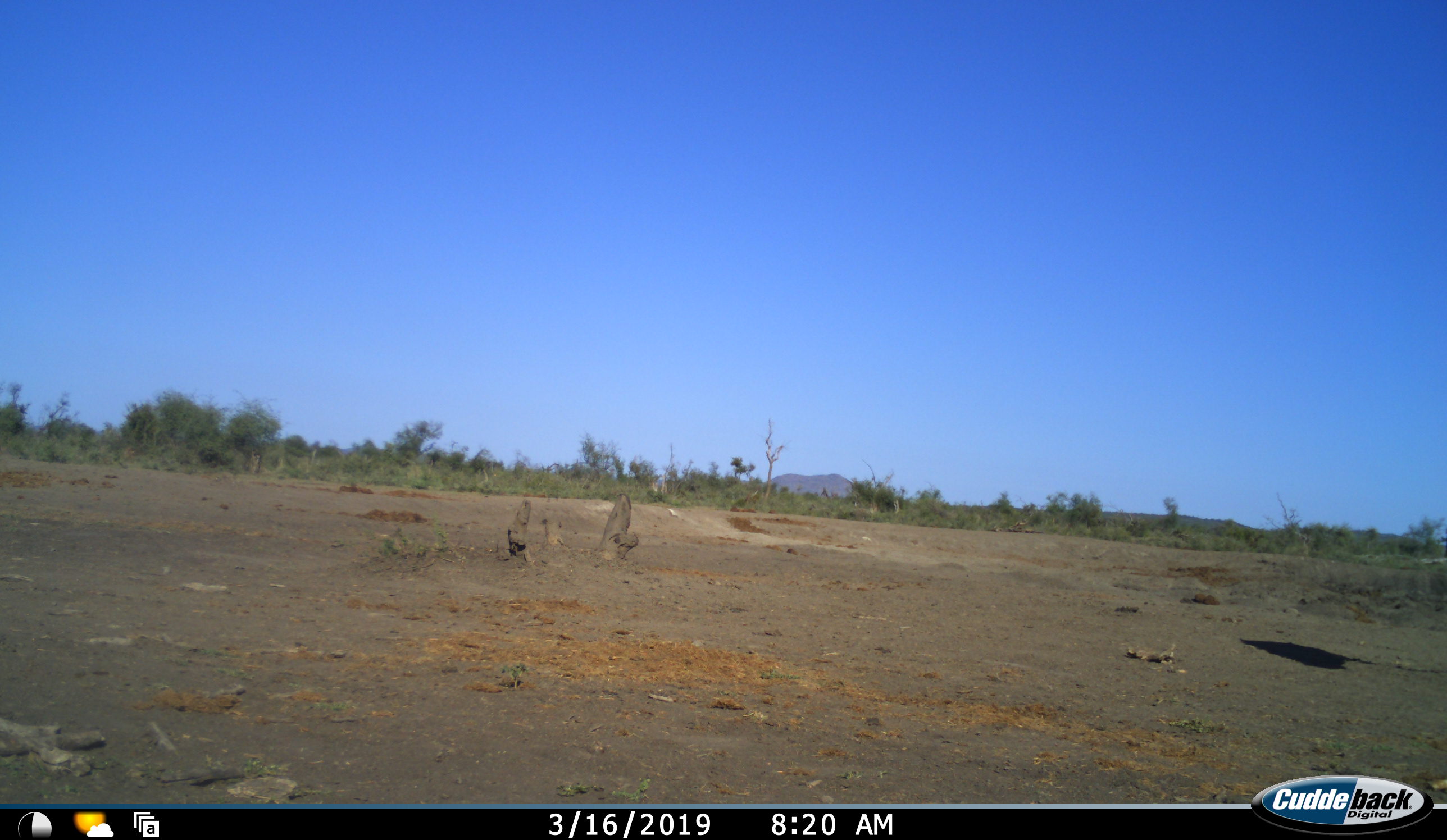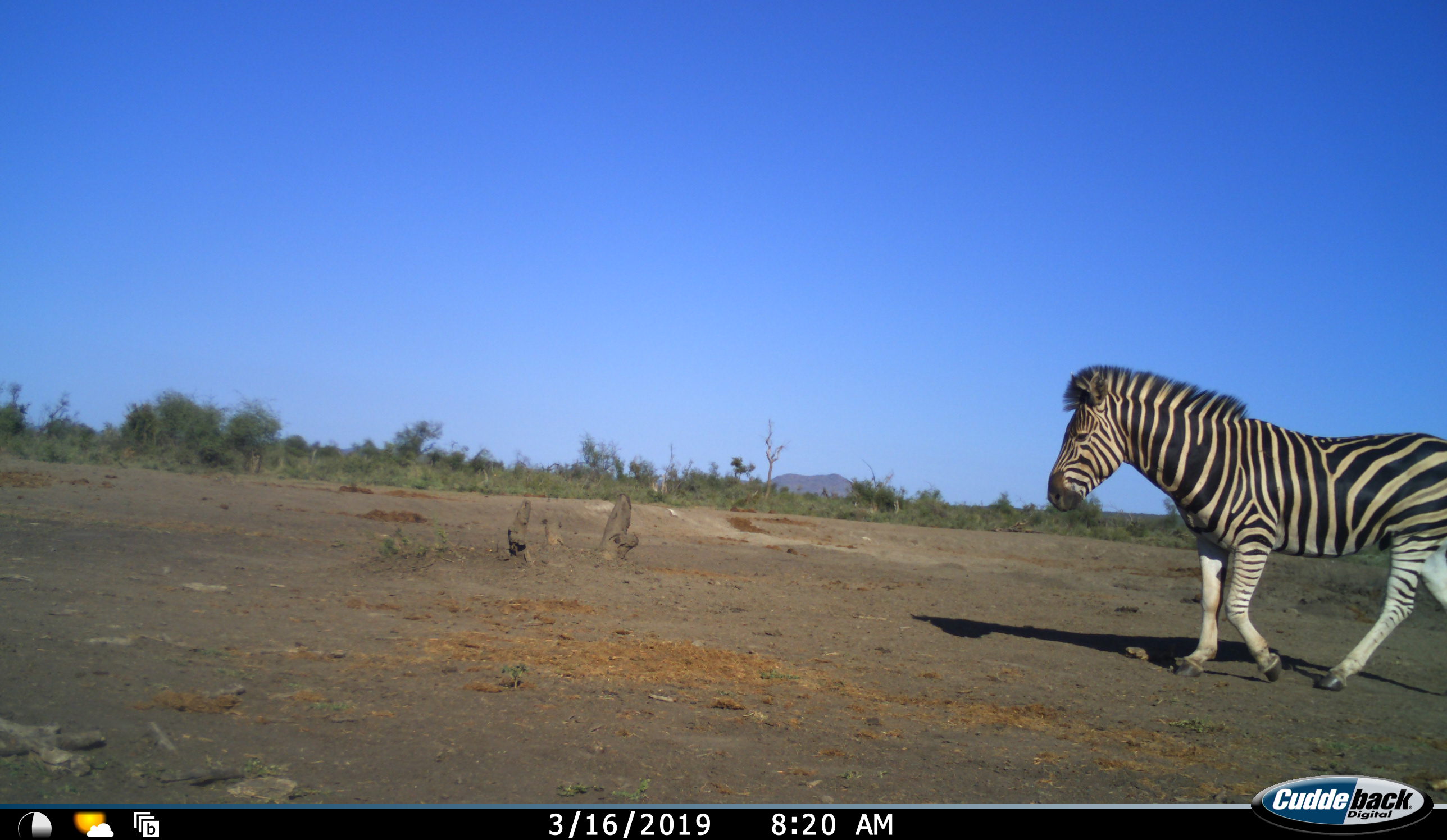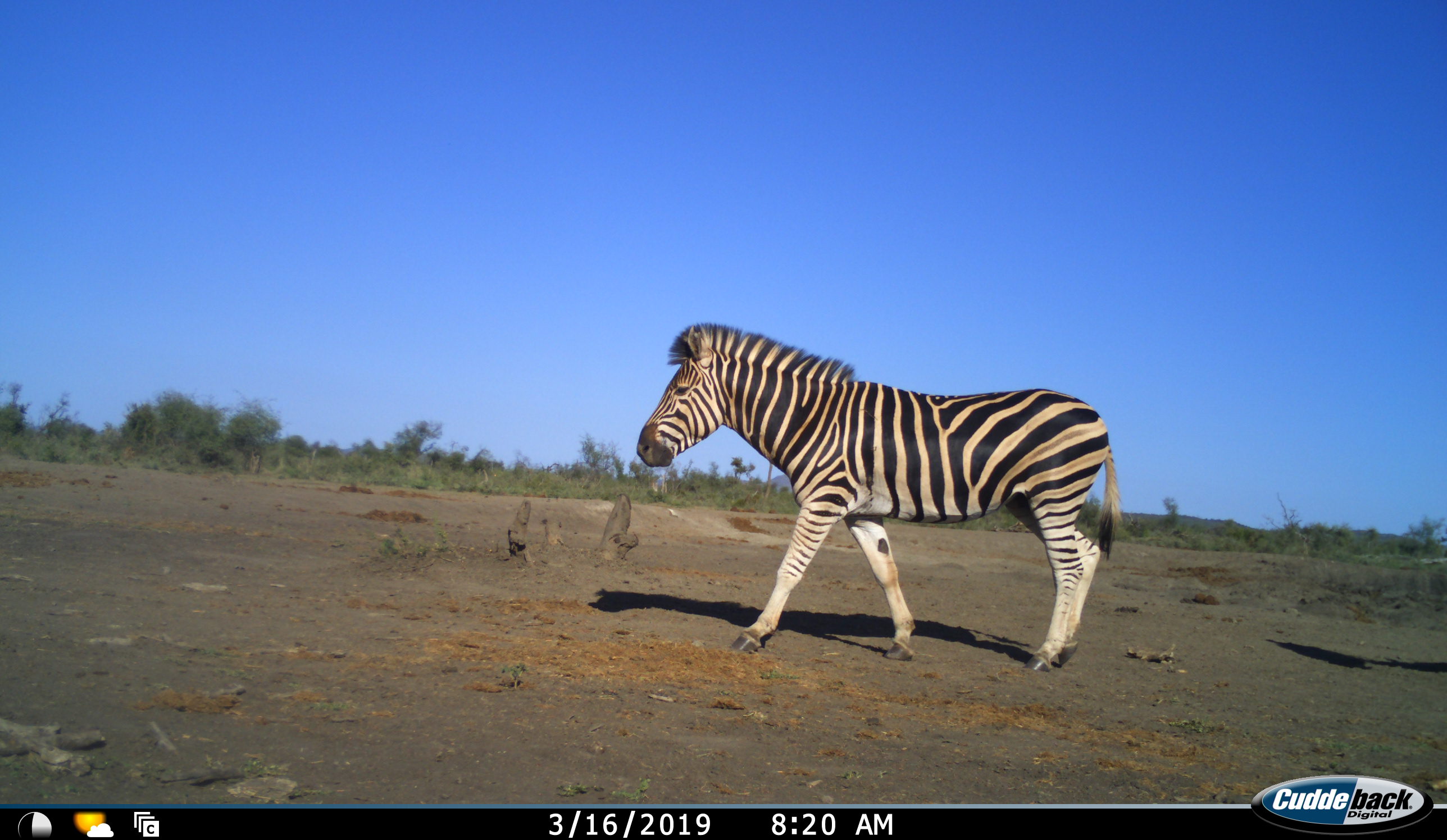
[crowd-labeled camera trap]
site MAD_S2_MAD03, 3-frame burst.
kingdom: Animalia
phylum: Chordata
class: Mammalia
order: Perissodactyla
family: Equidae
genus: Equus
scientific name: Equus quagga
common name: plains zebra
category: zebraplains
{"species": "zebraplains (plains zebra) (Equus quagga)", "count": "1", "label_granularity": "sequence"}